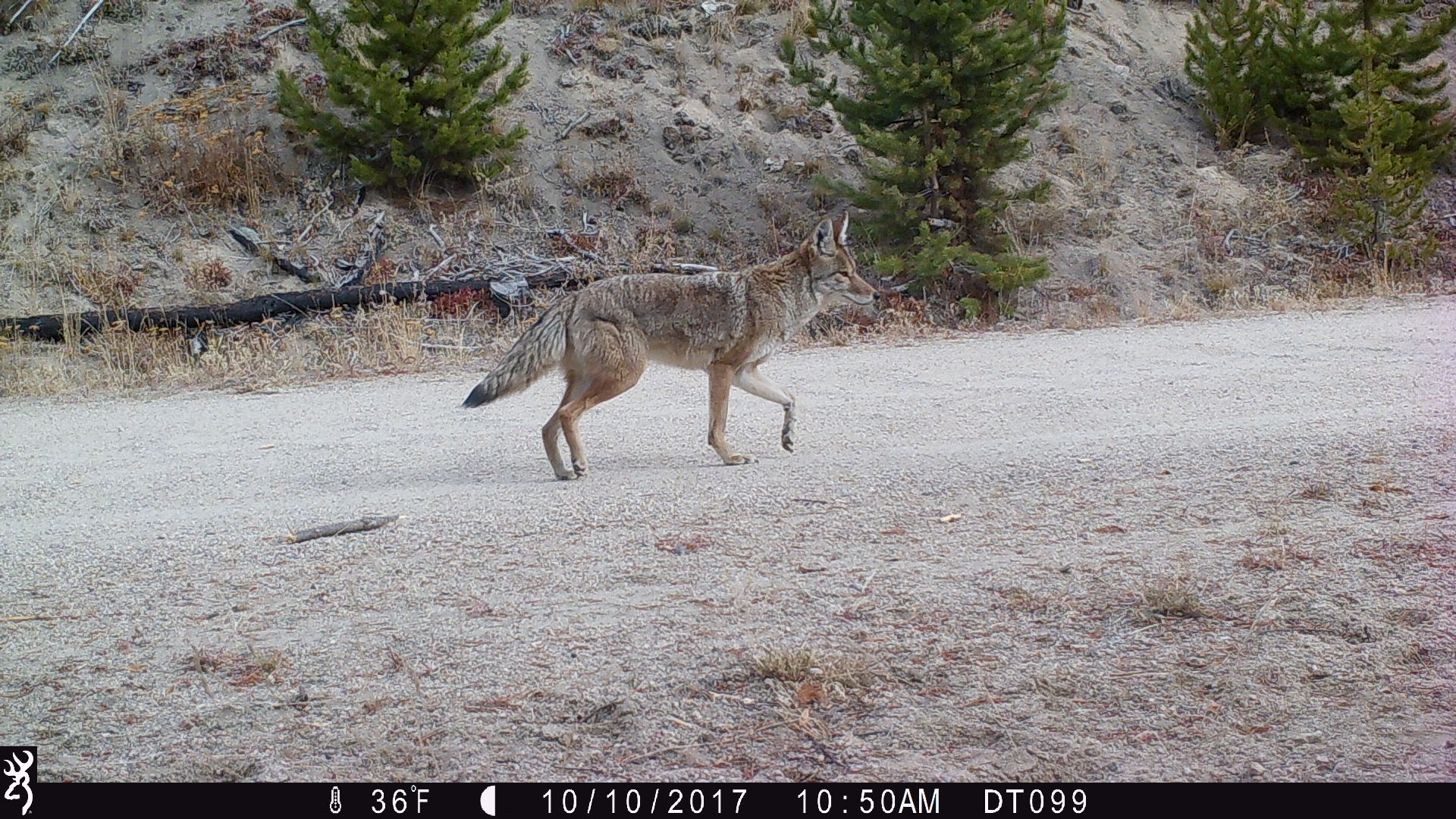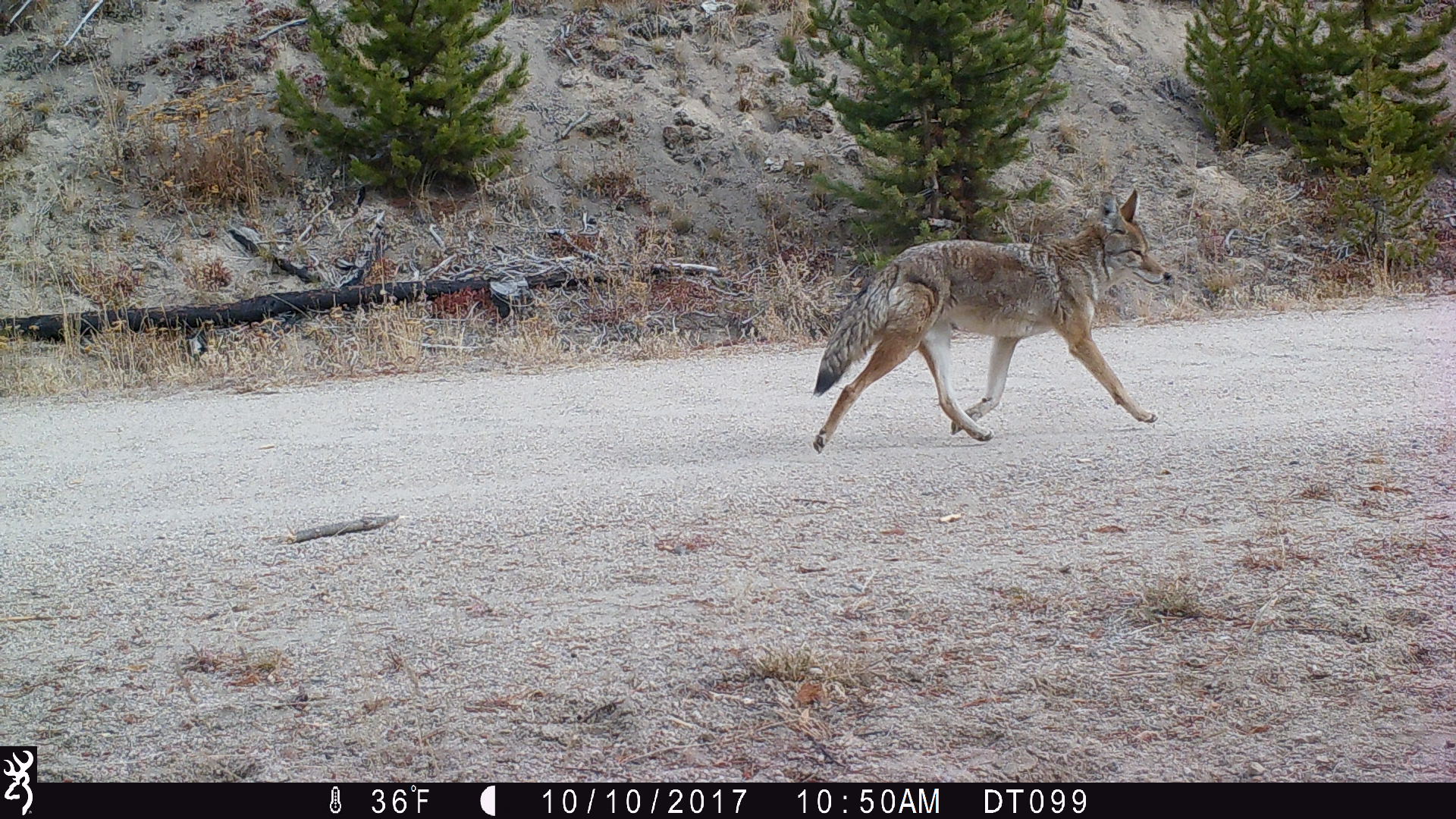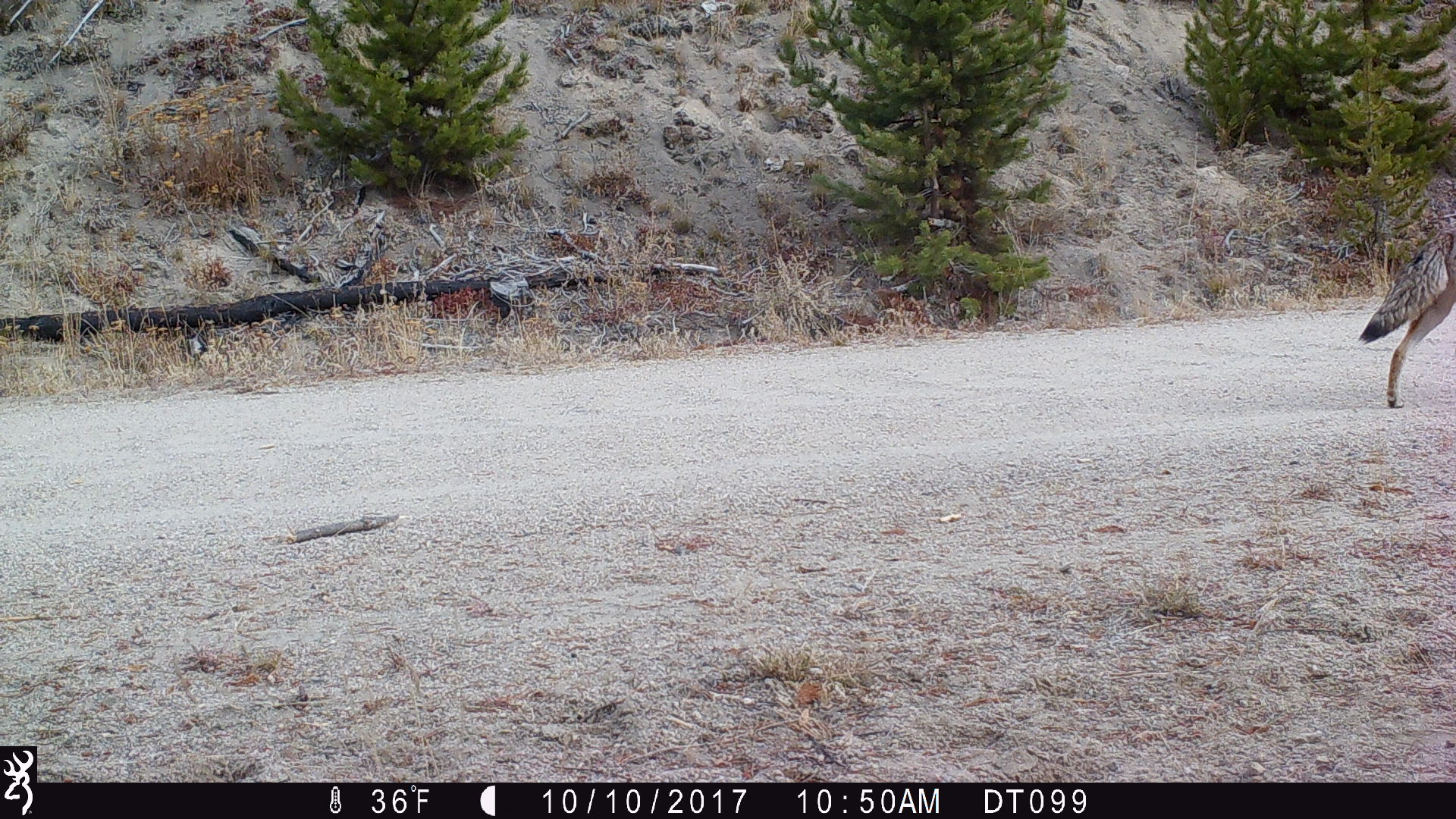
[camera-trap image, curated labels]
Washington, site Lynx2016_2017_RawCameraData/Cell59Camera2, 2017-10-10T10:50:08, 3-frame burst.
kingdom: Animalia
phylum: Chordata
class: Mammalia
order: Carnivora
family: Canidae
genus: Canis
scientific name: Canis latrans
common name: coyote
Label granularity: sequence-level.